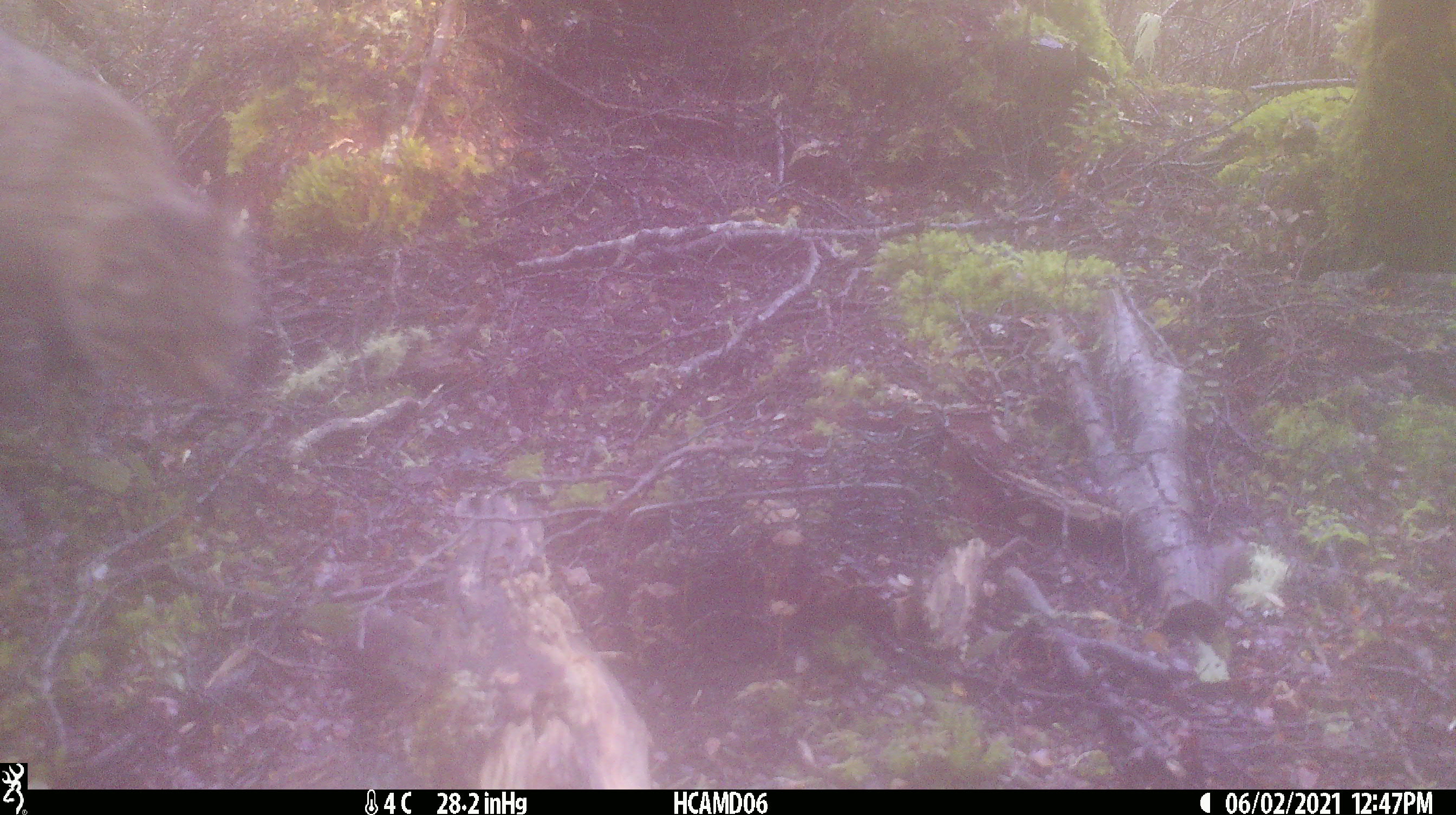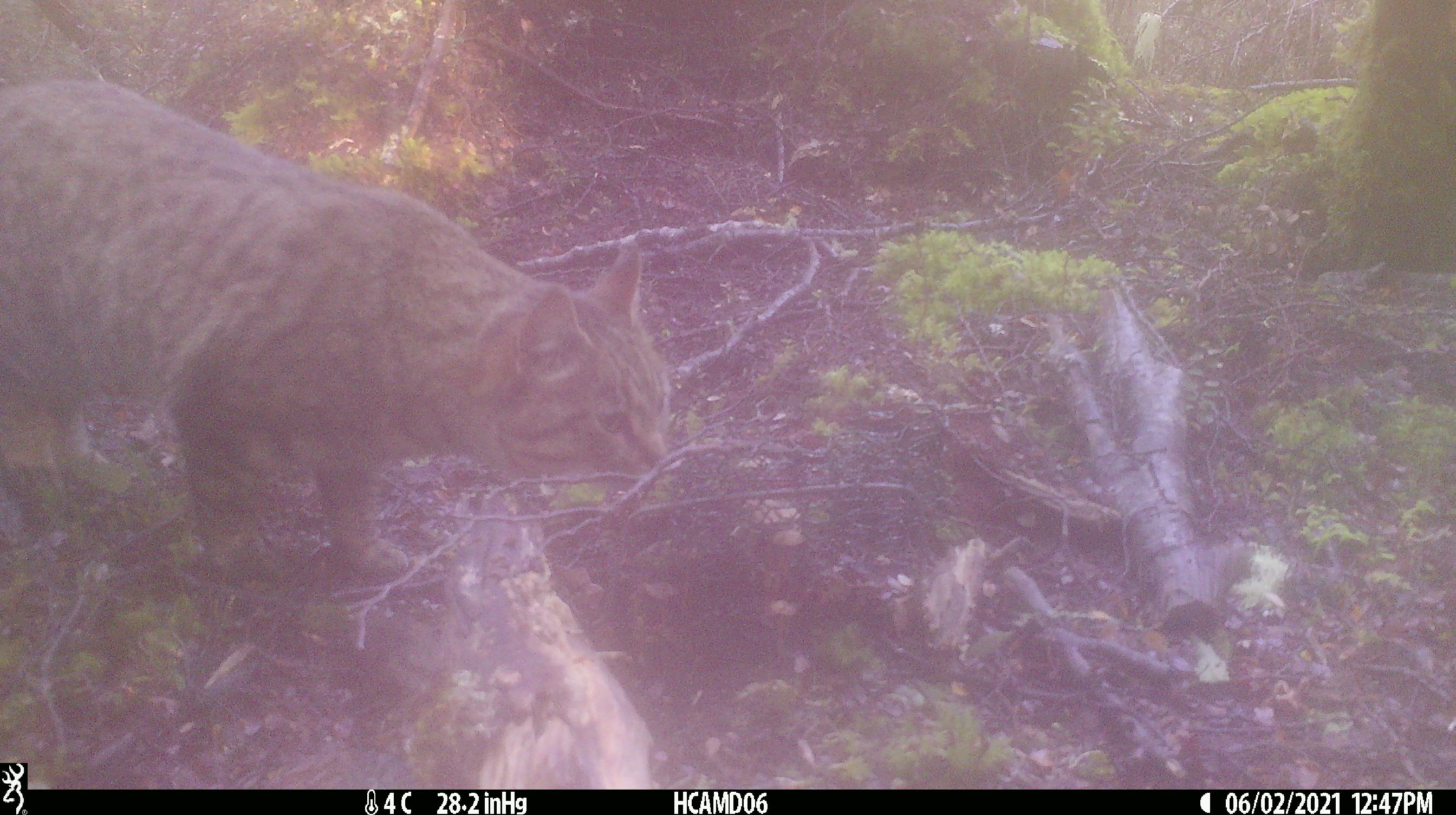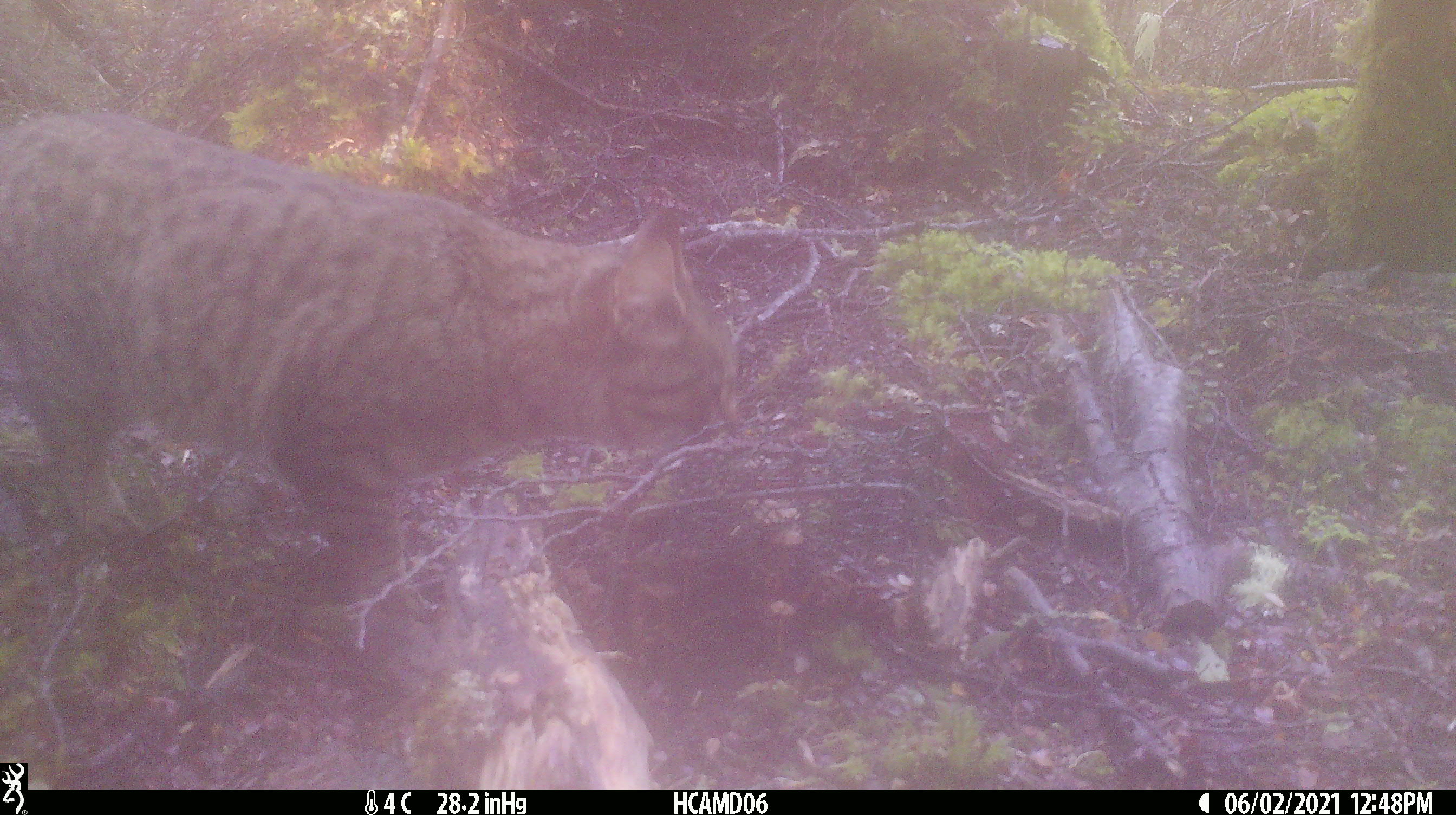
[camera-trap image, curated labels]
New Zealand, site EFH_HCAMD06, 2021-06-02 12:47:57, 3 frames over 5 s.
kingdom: Animalia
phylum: Chordata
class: Mammalia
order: Carnivora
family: Felidae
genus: Felis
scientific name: Felis catus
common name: domestic cat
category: cat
Cat (domestic cat) (Felis catus).